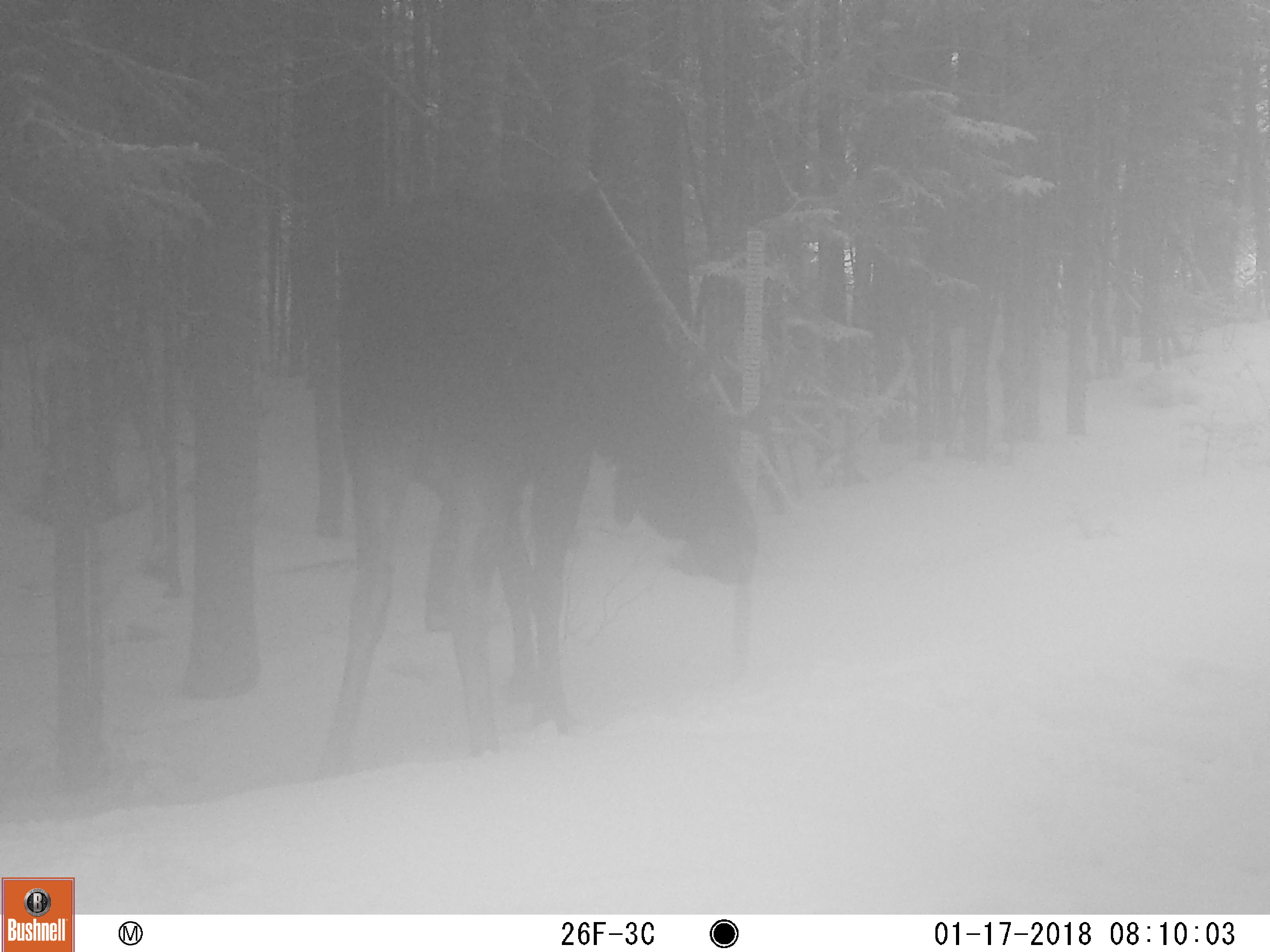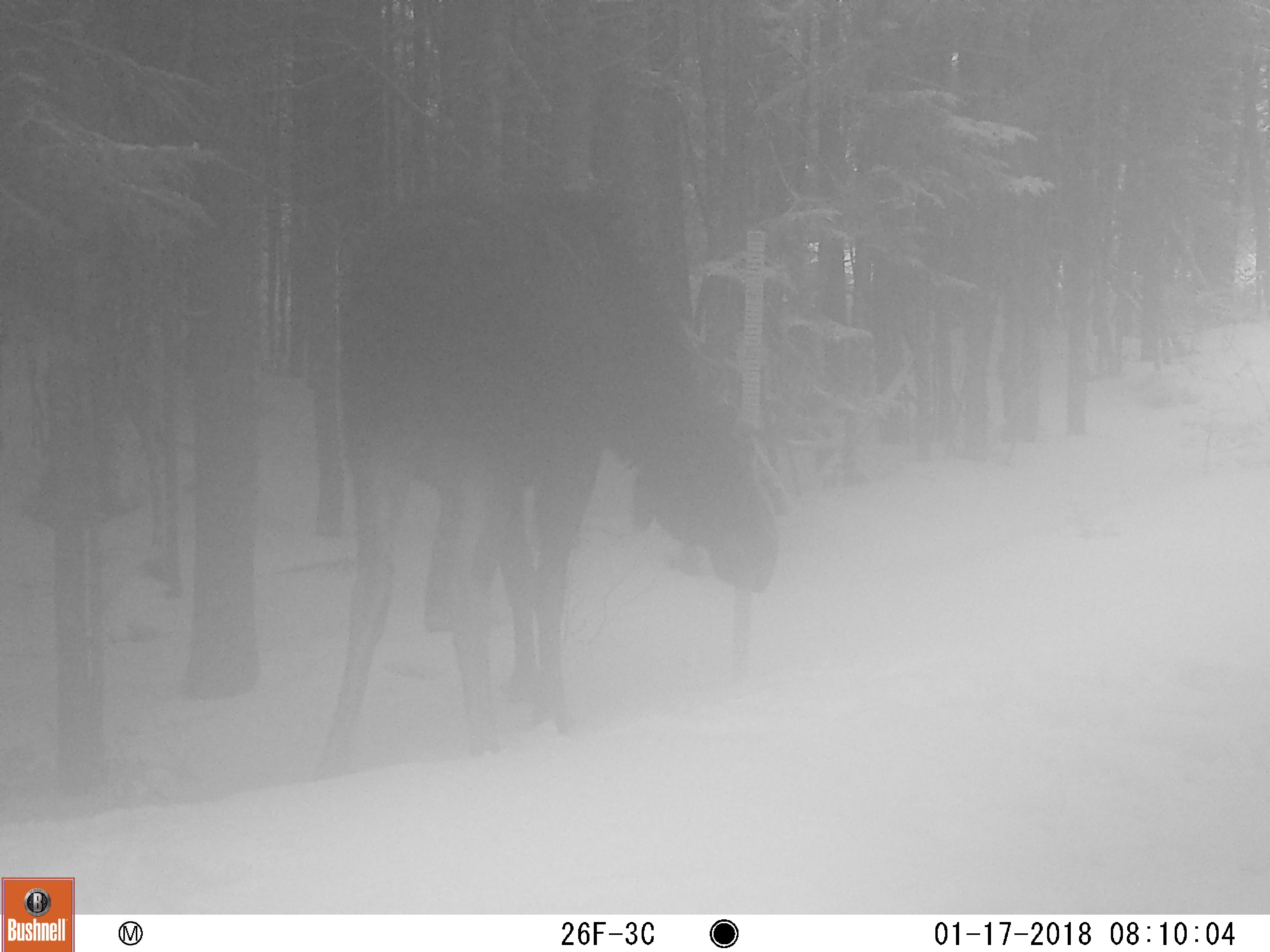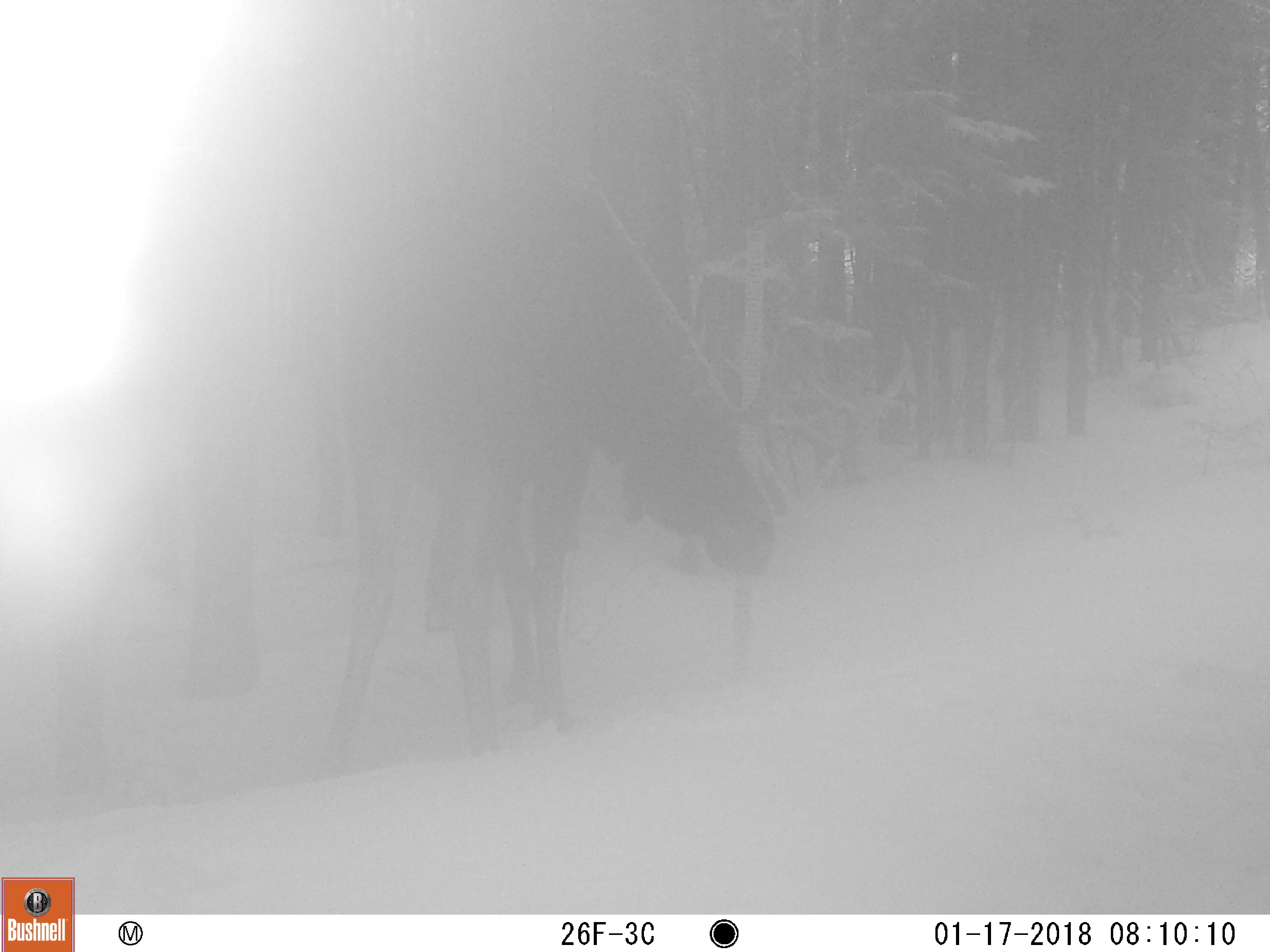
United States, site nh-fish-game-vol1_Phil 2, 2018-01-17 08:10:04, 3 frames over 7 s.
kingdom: Animalia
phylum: Chordata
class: Mammalia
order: Artiodactyla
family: Cervidae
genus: Alces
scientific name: Alces alces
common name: moose